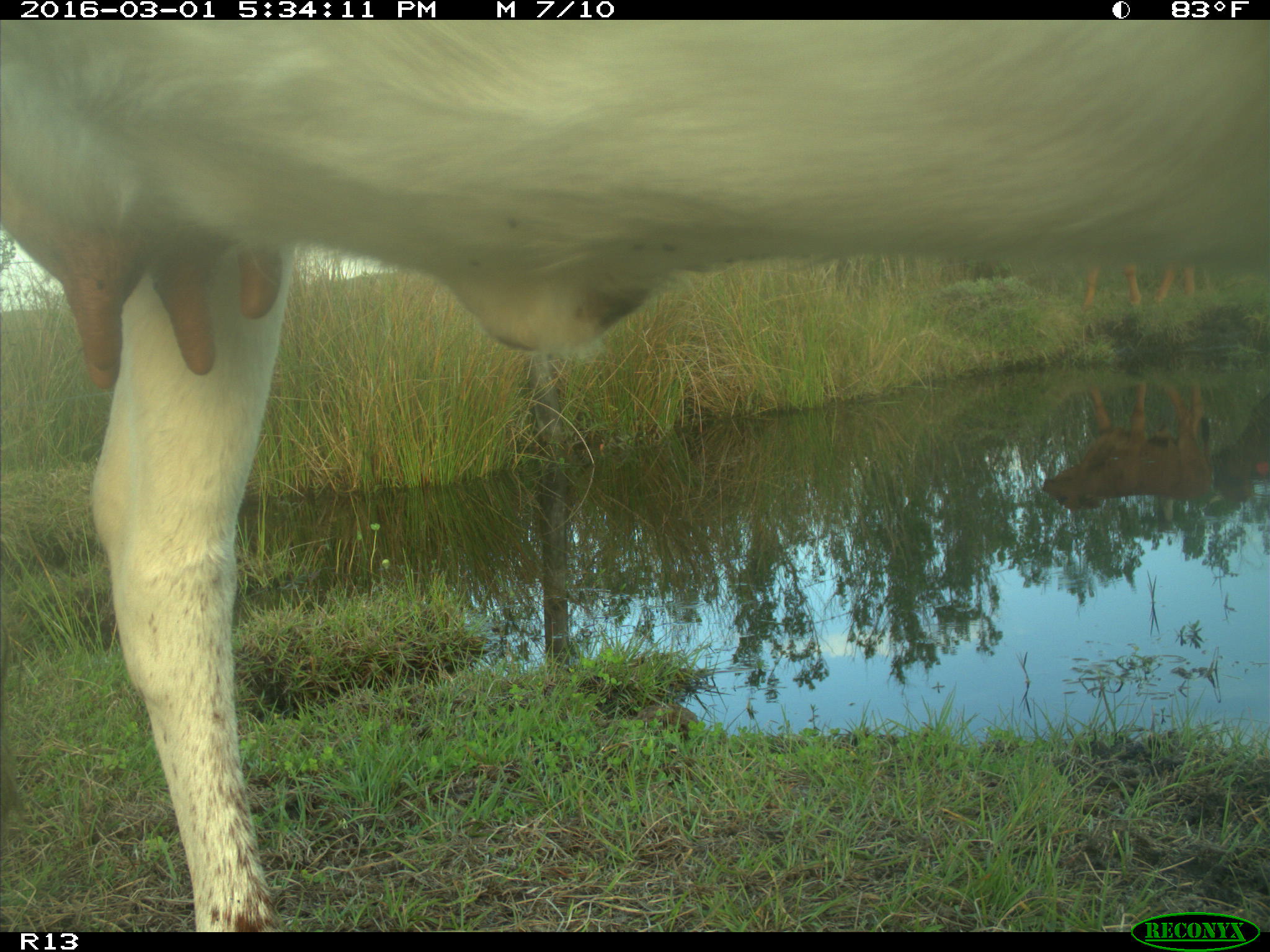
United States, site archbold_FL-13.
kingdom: Animalia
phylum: Chordata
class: Mammalia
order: Artiodactyla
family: Bovidae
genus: Bos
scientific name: Bos taurus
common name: domestic cow